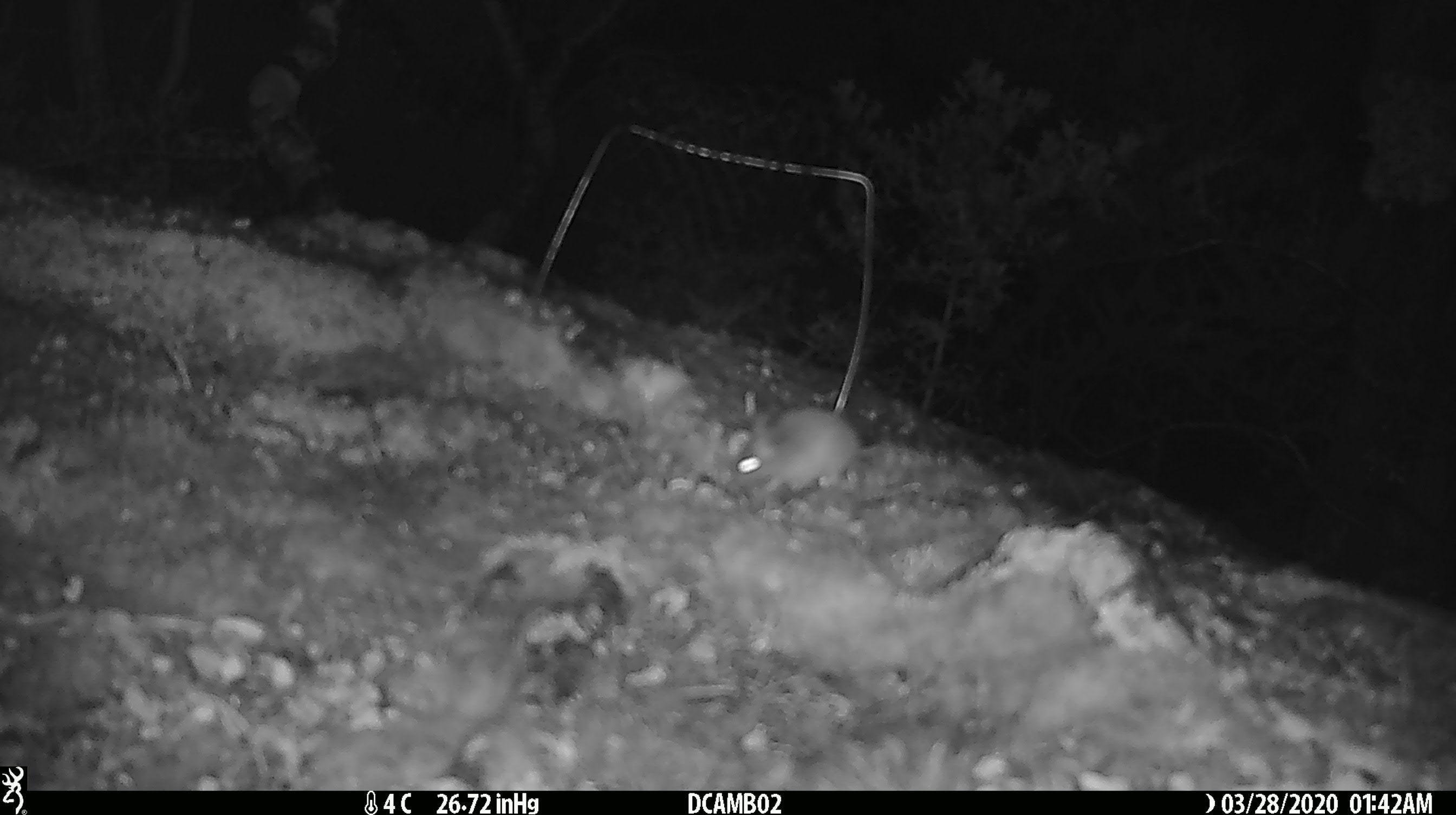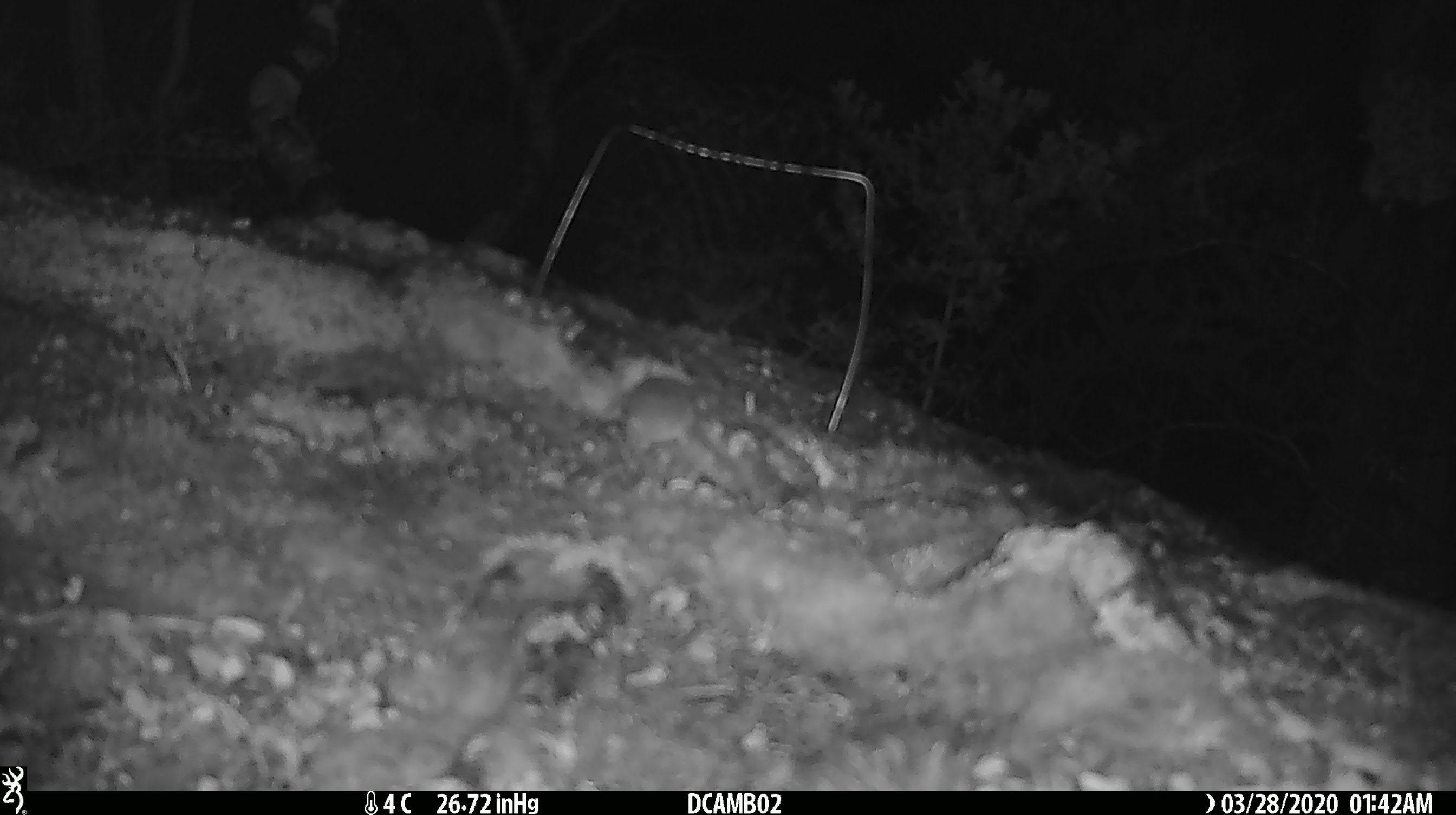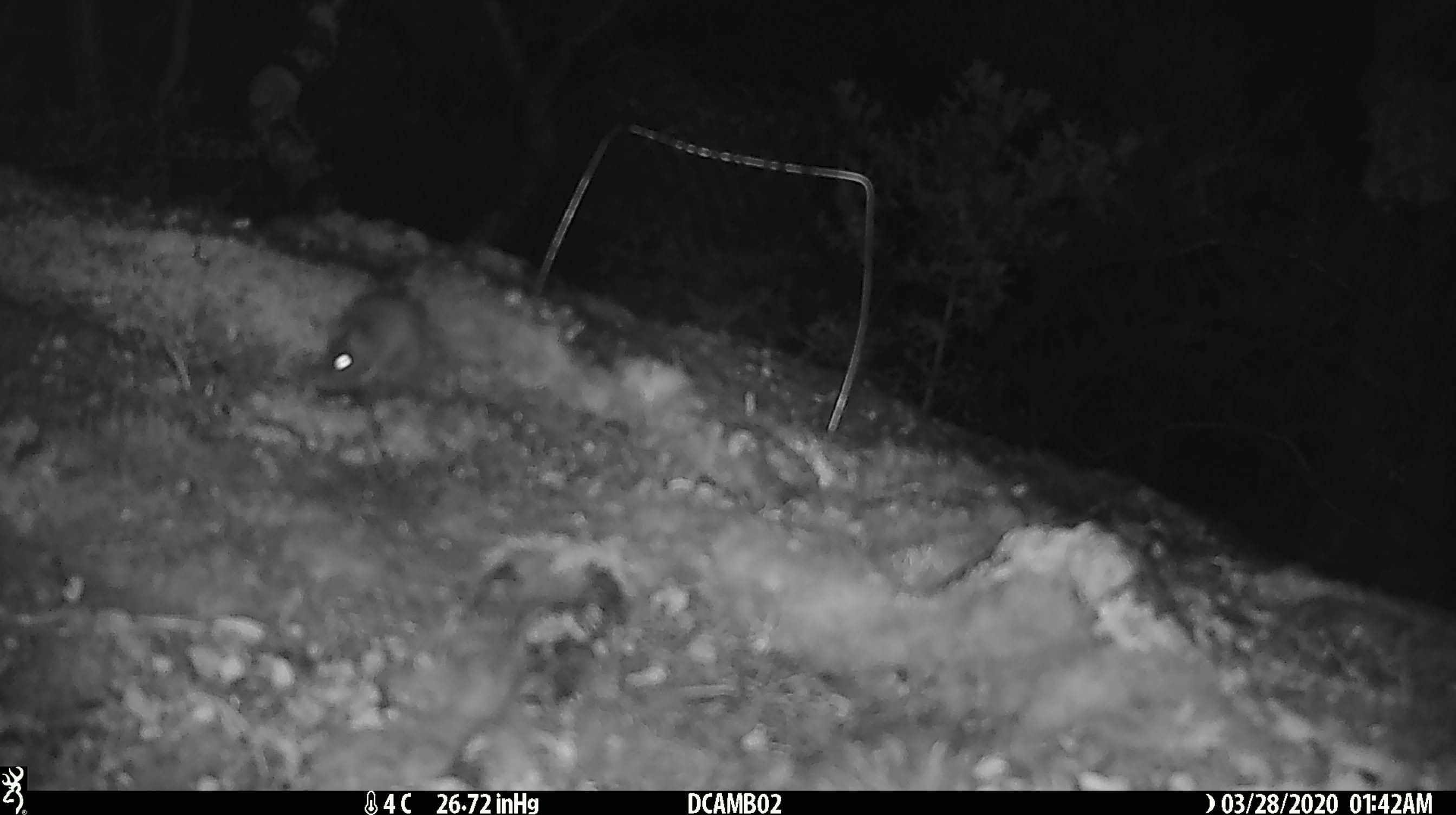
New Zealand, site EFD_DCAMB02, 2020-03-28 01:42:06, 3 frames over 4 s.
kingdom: Animalia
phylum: Chordata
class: Mammalia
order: Rodentia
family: Muridae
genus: Mus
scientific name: Mus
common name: mouse